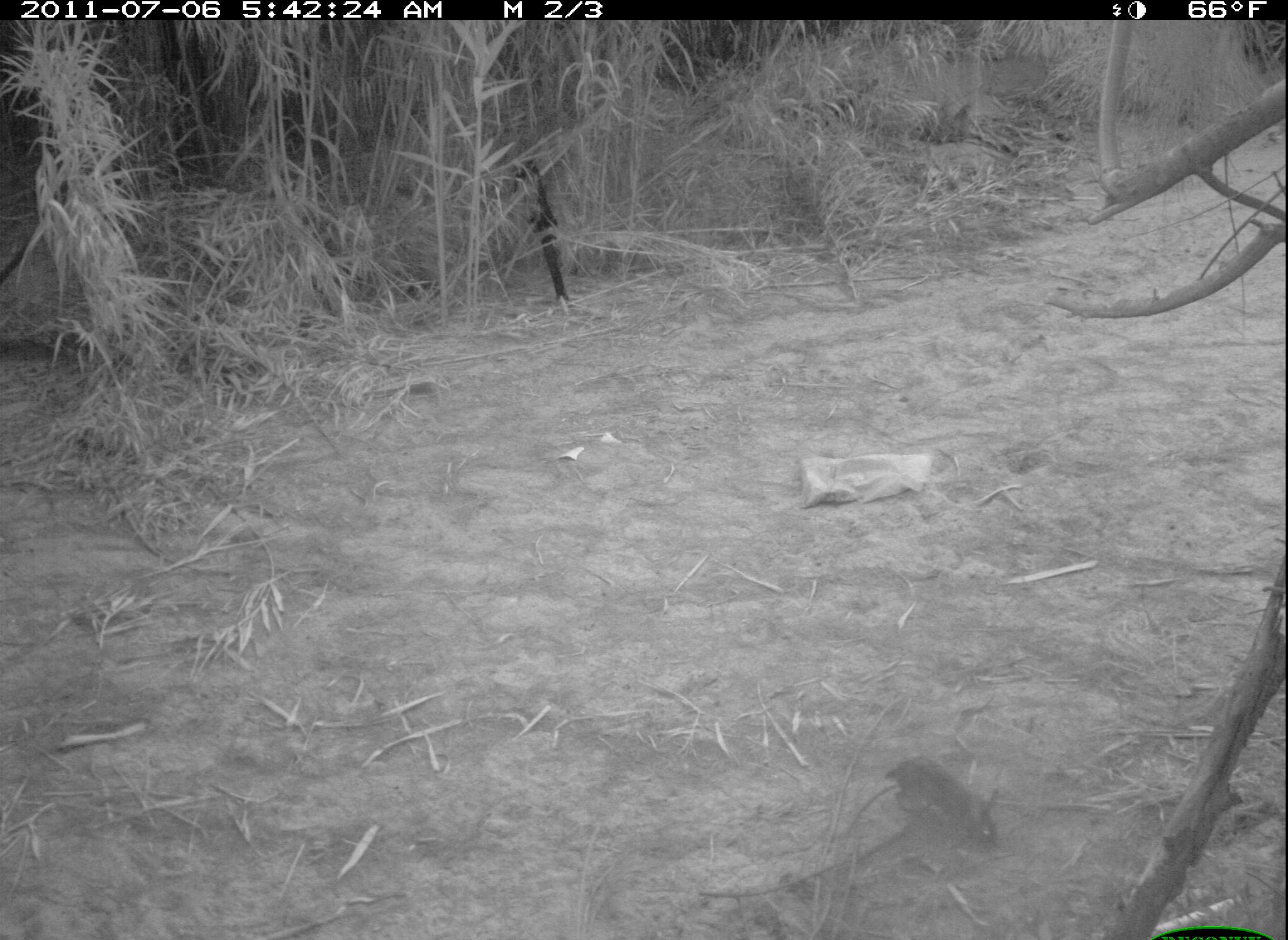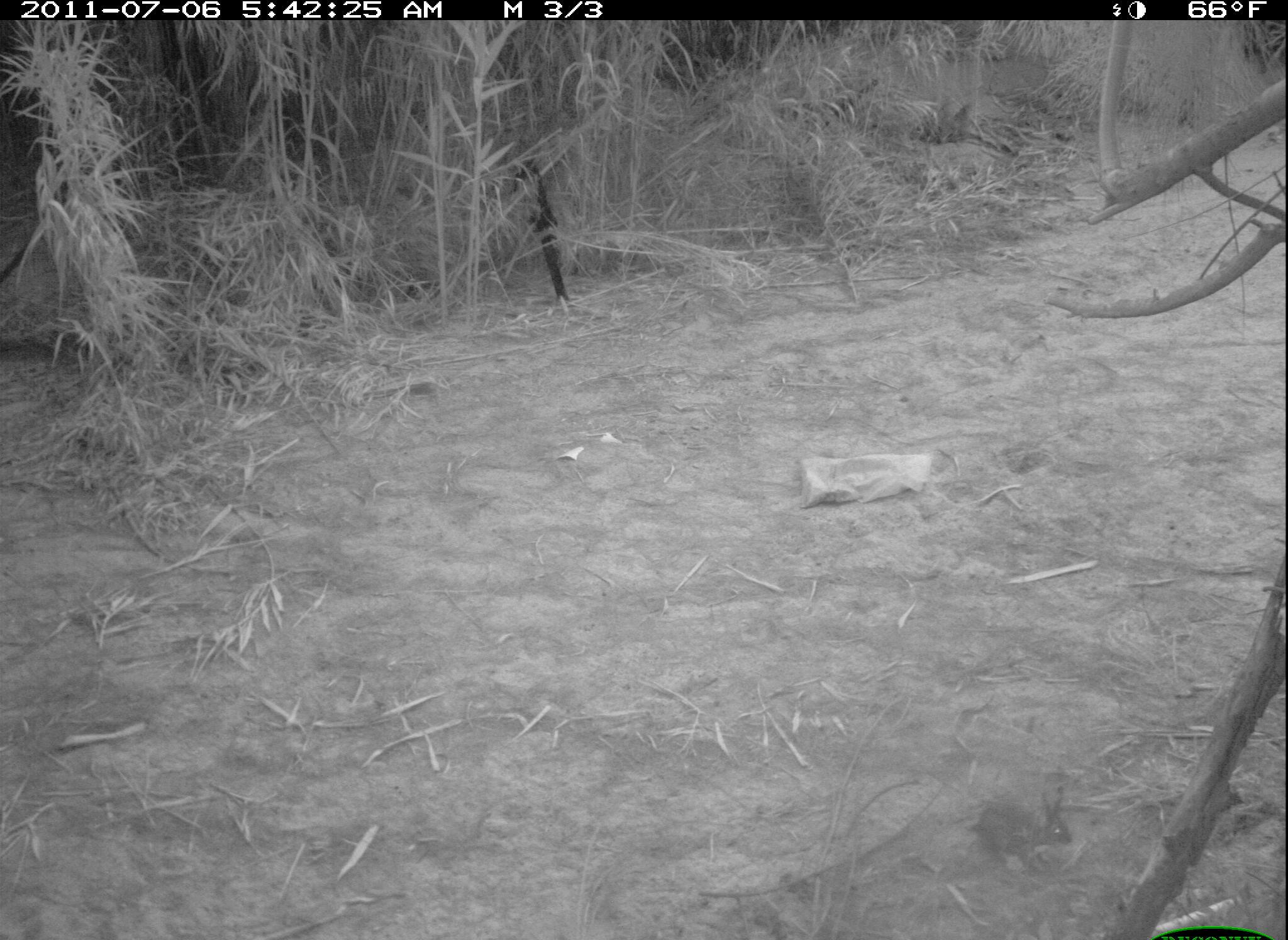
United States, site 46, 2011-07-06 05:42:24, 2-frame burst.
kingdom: Animalia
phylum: Chordata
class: Mammalia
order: Lagomorpha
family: Leporidae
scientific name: Leporidae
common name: rabbits and hares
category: rabbit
Rabbit (rabbits and hares) (Leporidae).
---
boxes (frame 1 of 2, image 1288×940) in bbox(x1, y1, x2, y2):
rabbit: bbox(874, 752, 1029, 876)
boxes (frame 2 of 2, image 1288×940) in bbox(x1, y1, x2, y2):
rabbit: bbox(965, 783, 1076, 879)